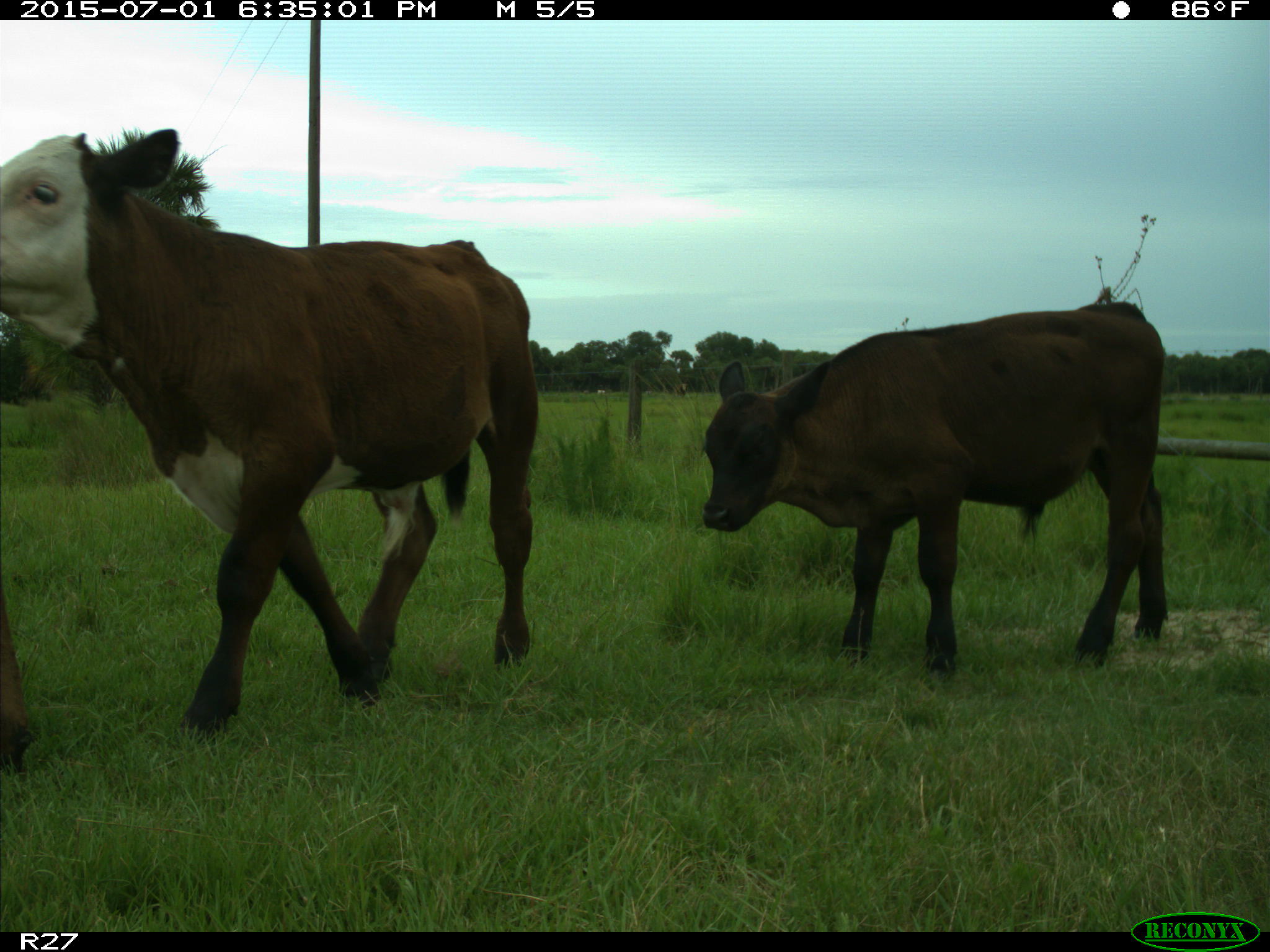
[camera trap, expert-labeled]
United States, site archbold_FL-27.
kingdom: Animalia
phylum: Chordata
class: Mammalia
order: Artiodactyla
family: Bovidae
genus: Bos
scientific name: Bos taurus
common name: domestic cow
Bos taurus (domestic cow).